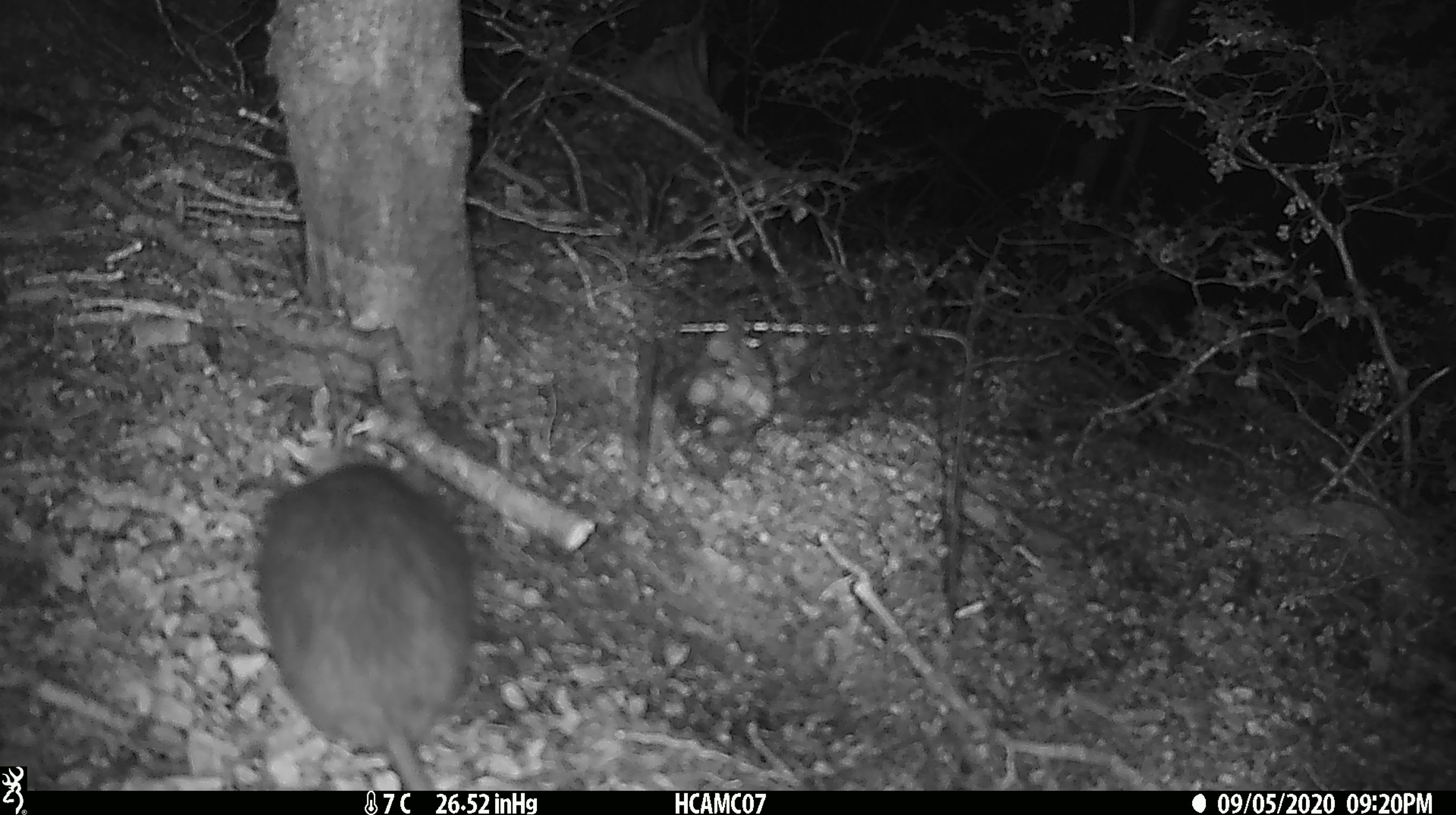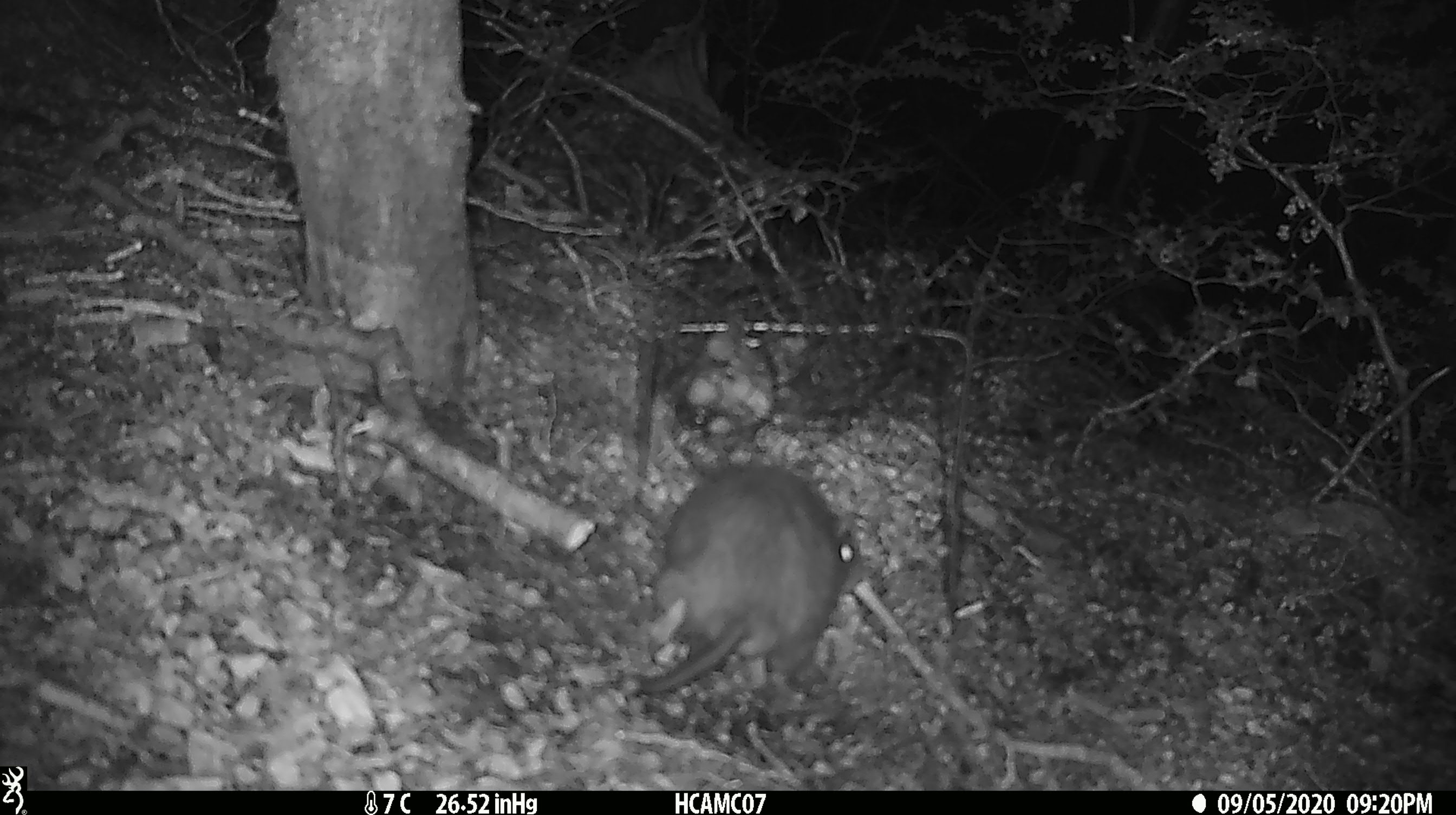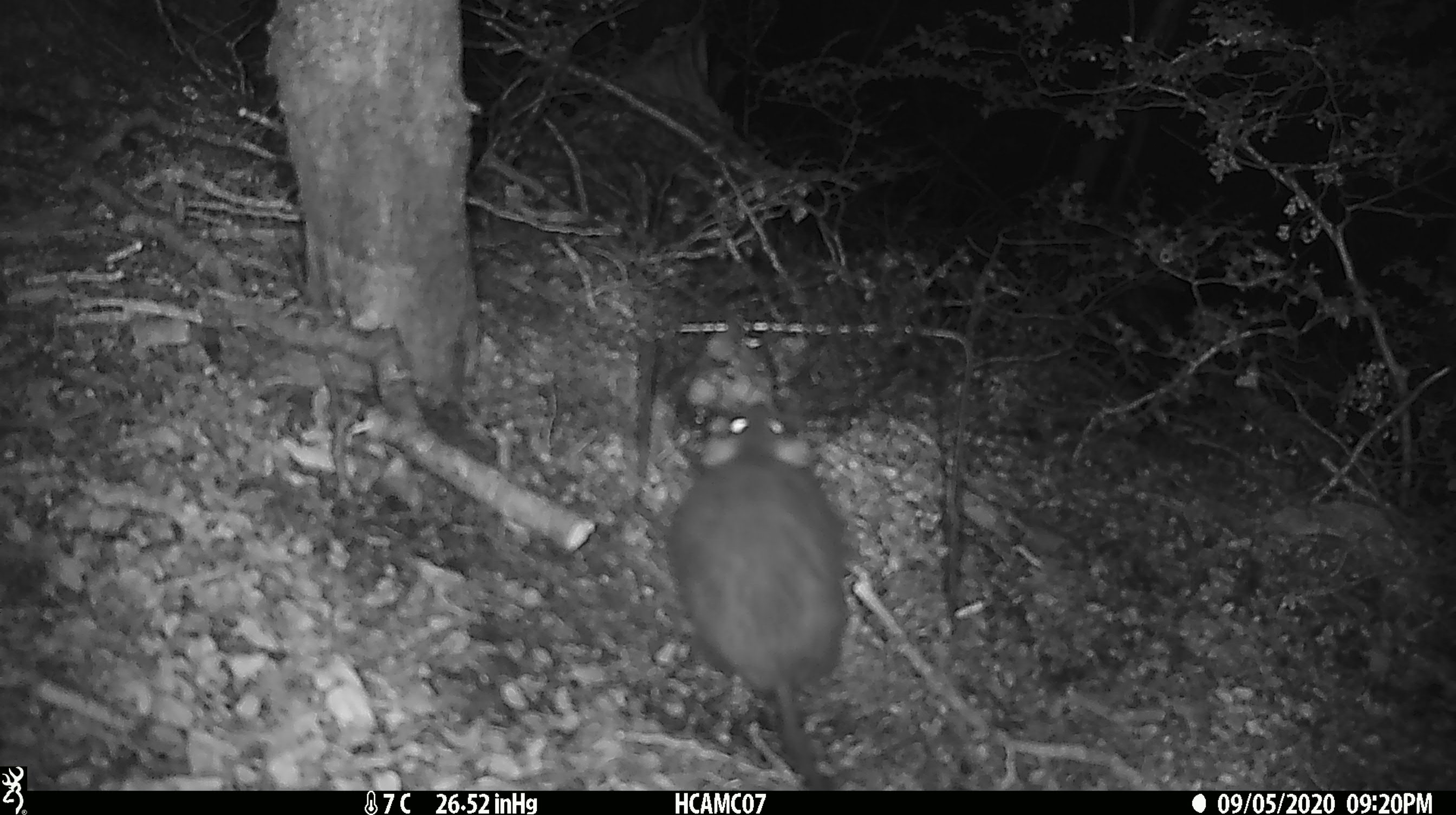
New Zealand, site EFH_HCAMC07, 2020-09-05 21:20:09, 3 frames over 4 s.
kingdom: Animalia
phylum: Chordata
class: Mammalia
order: Rodentia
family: Muridae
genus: Rattus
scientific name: Rattus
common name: rat